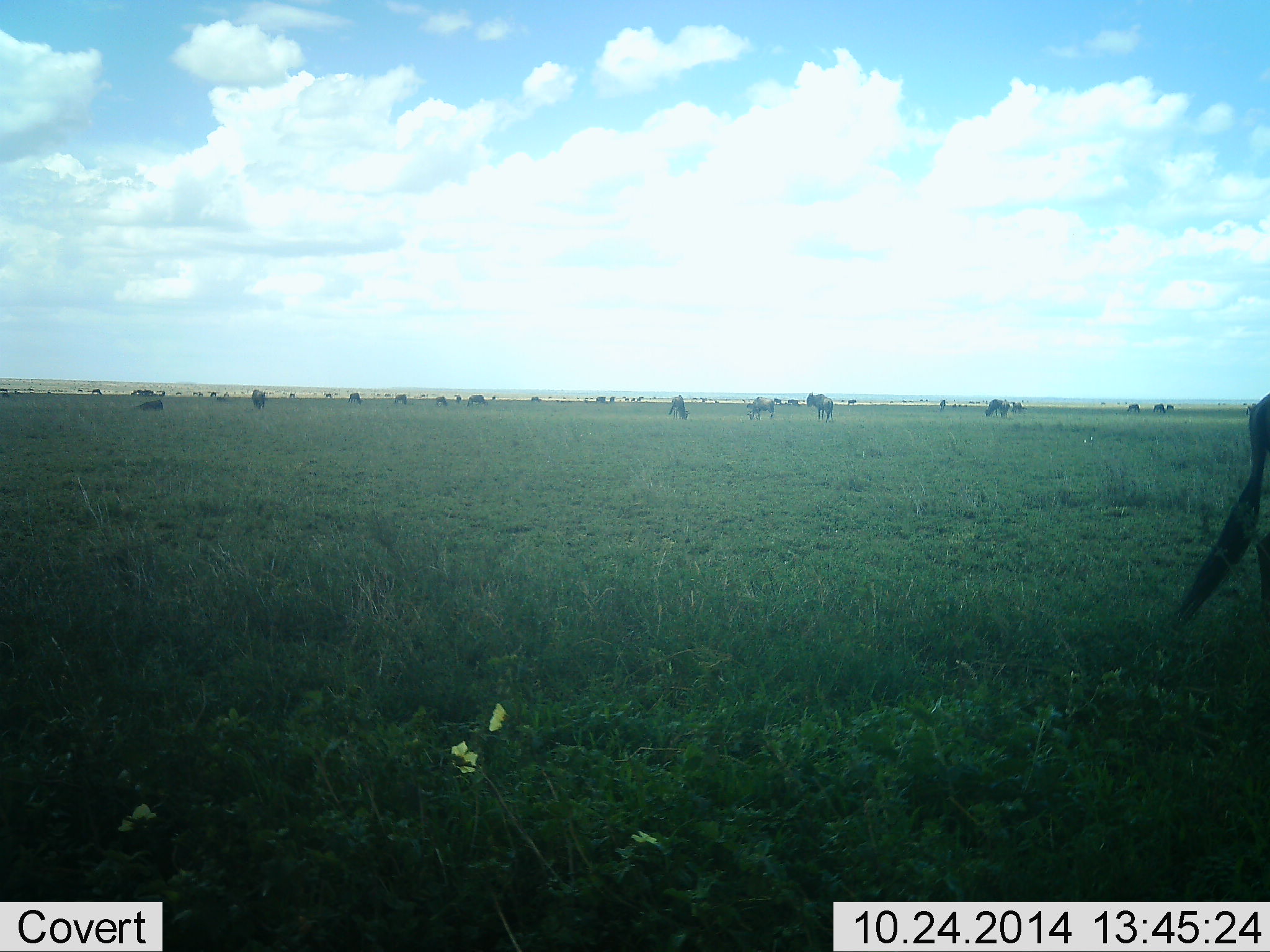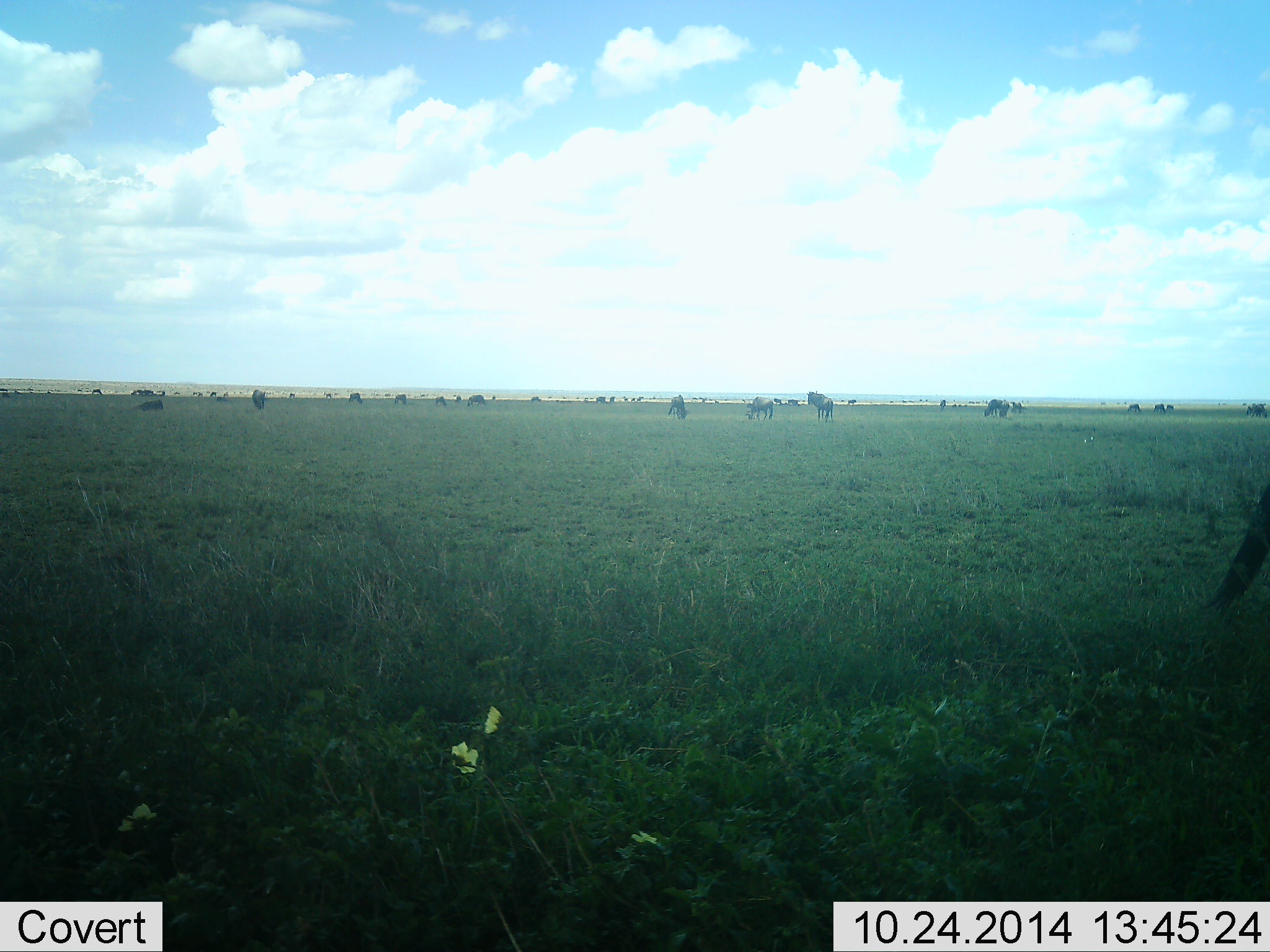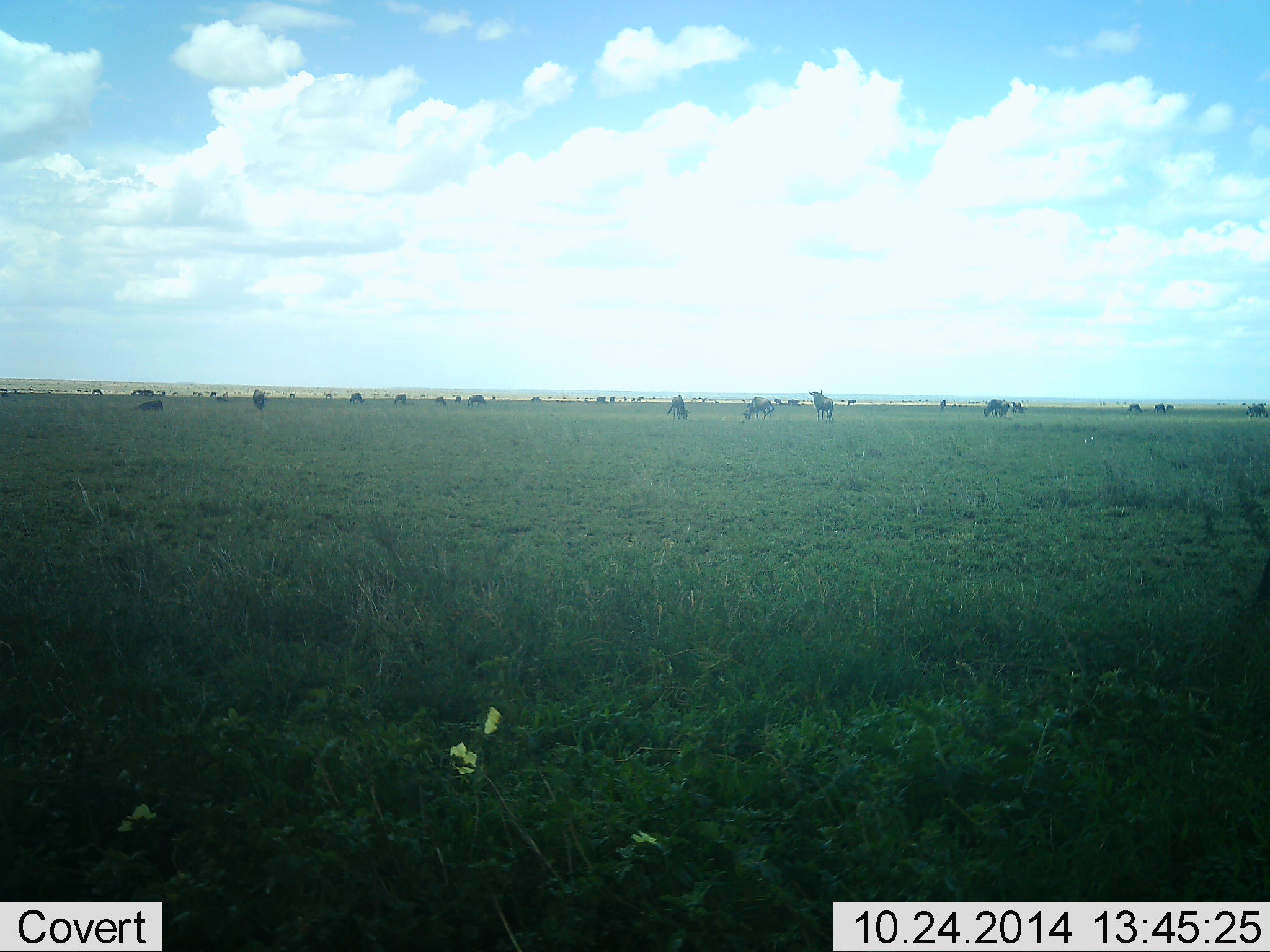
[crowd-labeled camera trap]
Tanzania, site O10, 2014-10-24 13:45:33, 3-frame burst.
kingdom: Animalia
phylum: Chordata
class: Mammalia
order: Artiodactyla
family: Bovidae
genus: Connochaetes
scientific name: Connochaetes taurinus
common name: blue wildebeest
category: wildebeest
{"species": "wildebeest (blue wildebeest) (Connochaetes taurinus)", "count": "11-50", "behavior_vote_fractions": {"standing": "90%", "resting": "20%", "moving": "10%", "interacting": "0%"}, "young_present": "0%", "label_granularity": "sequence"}